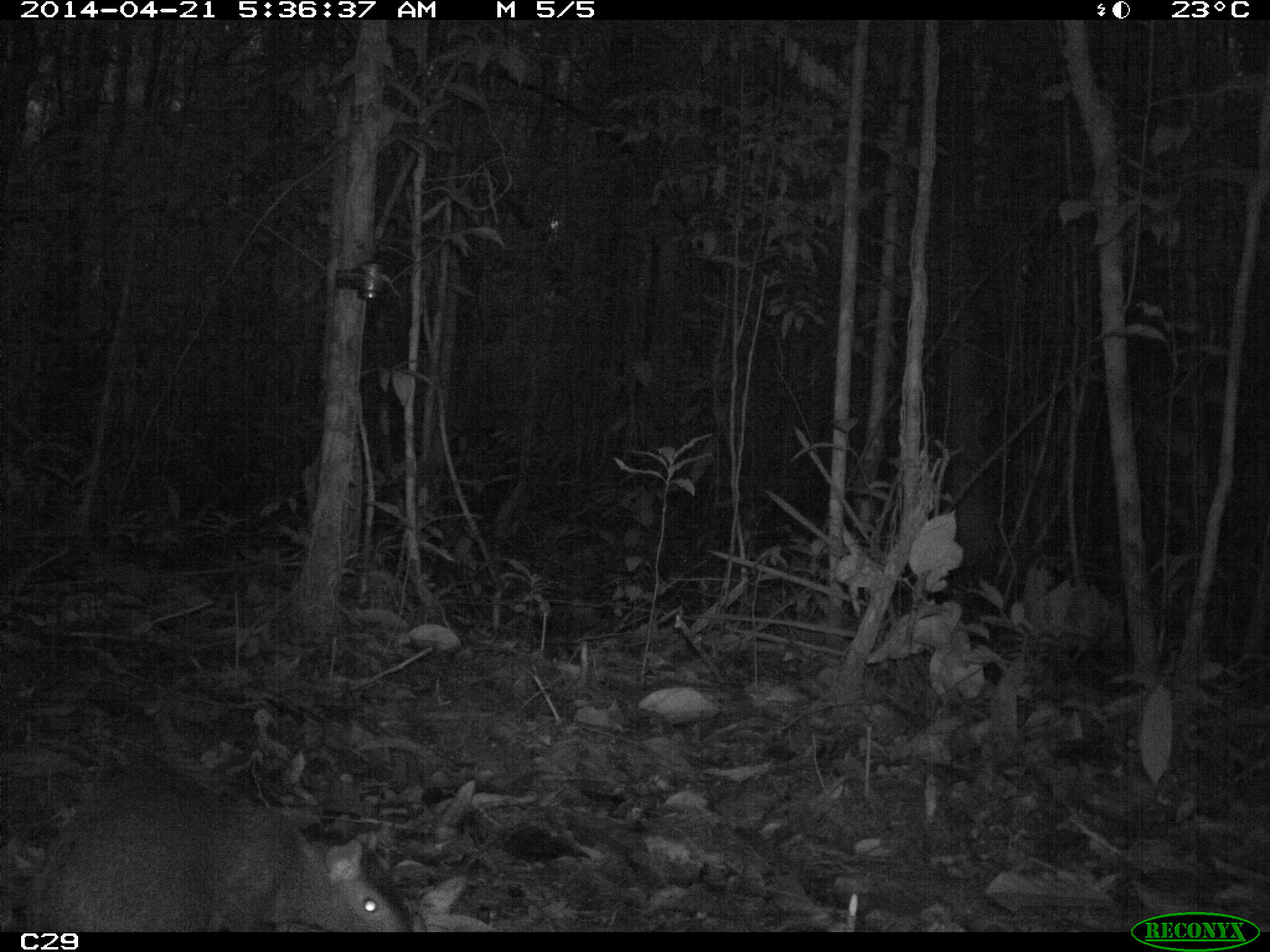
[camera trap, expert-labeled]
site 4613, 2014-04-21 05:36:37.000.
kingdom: Animalia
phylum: Chordata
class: Mammalia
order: Rodentia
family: Dasyproctidae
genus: Dasyprocta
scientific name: Dasyprocta leporina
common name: red-rumped agouti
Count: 1.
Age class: adult.